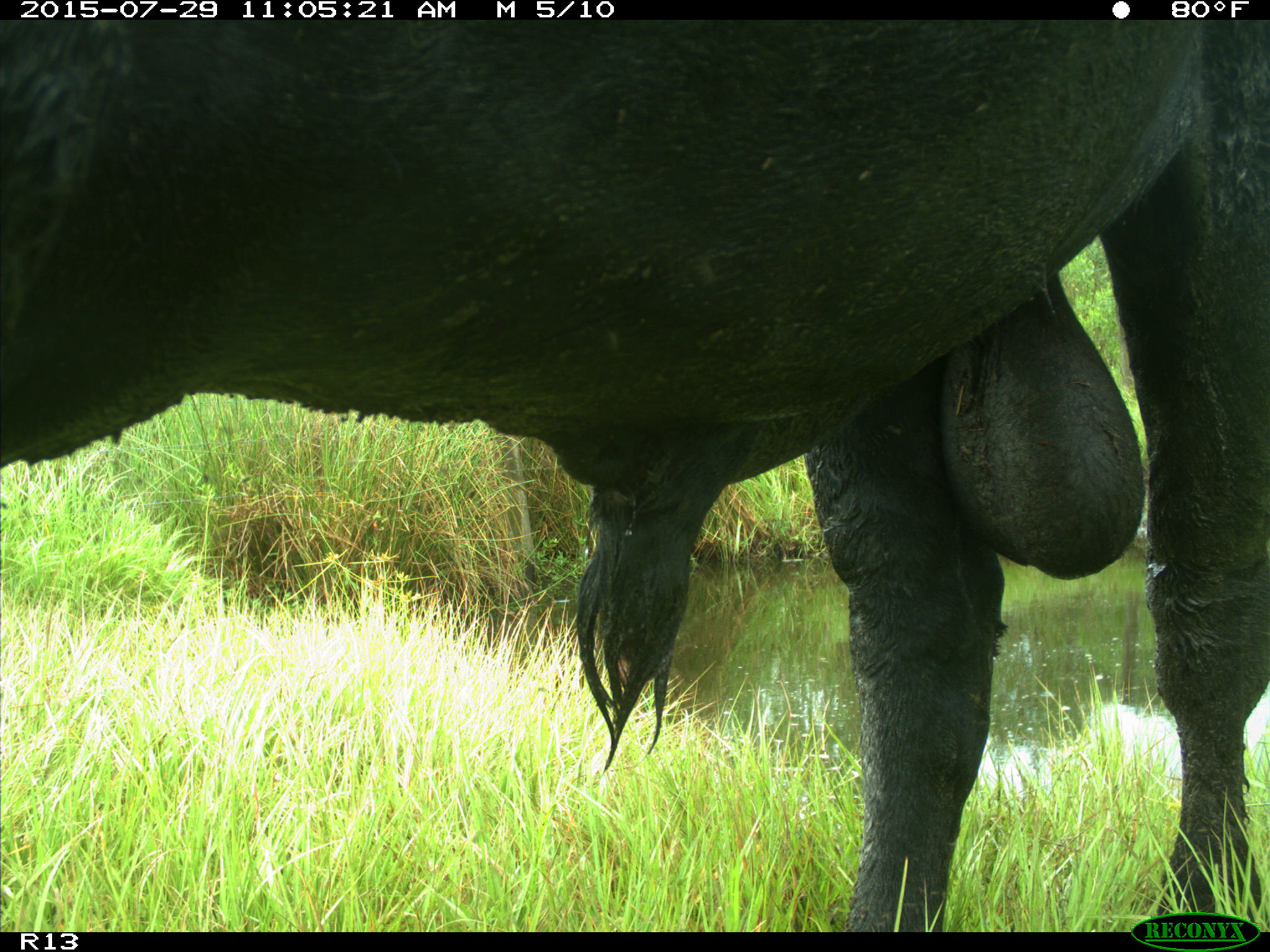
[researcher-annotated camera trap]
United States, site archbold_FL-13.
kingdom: Animalia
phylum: Chordata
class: Mammalia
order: Artiodactyla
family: Bovidae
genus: Bos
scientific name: Bos taurus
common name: domestic cow